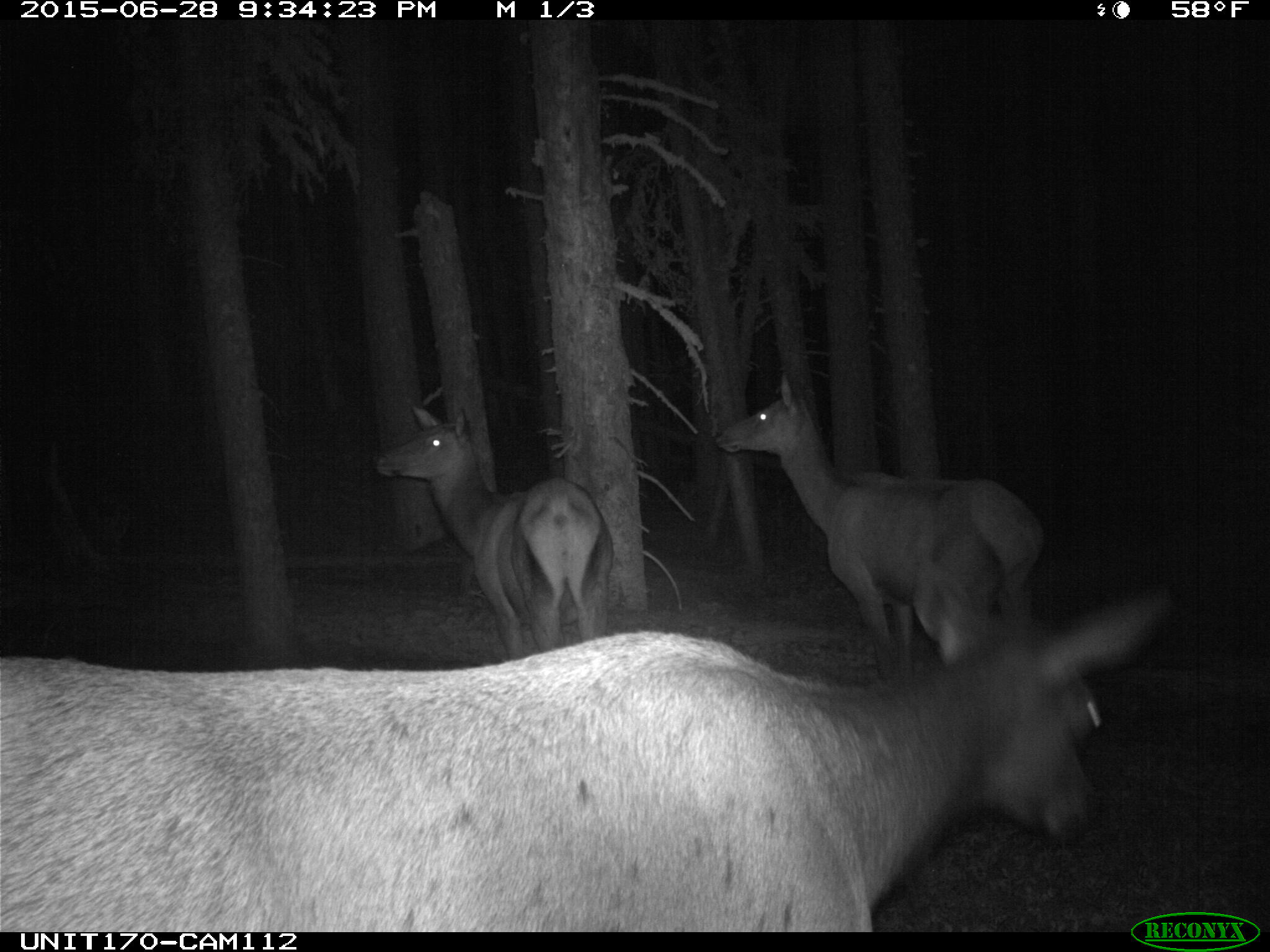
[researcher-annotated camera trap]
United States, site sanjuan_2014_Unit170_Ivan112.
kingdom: Animalia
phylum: Chordata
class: Mammalia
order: Artiodactyla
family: Cervidae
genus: Cervus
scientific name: Cervus elaphus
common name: red deer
Cervus elaphus (red deer).